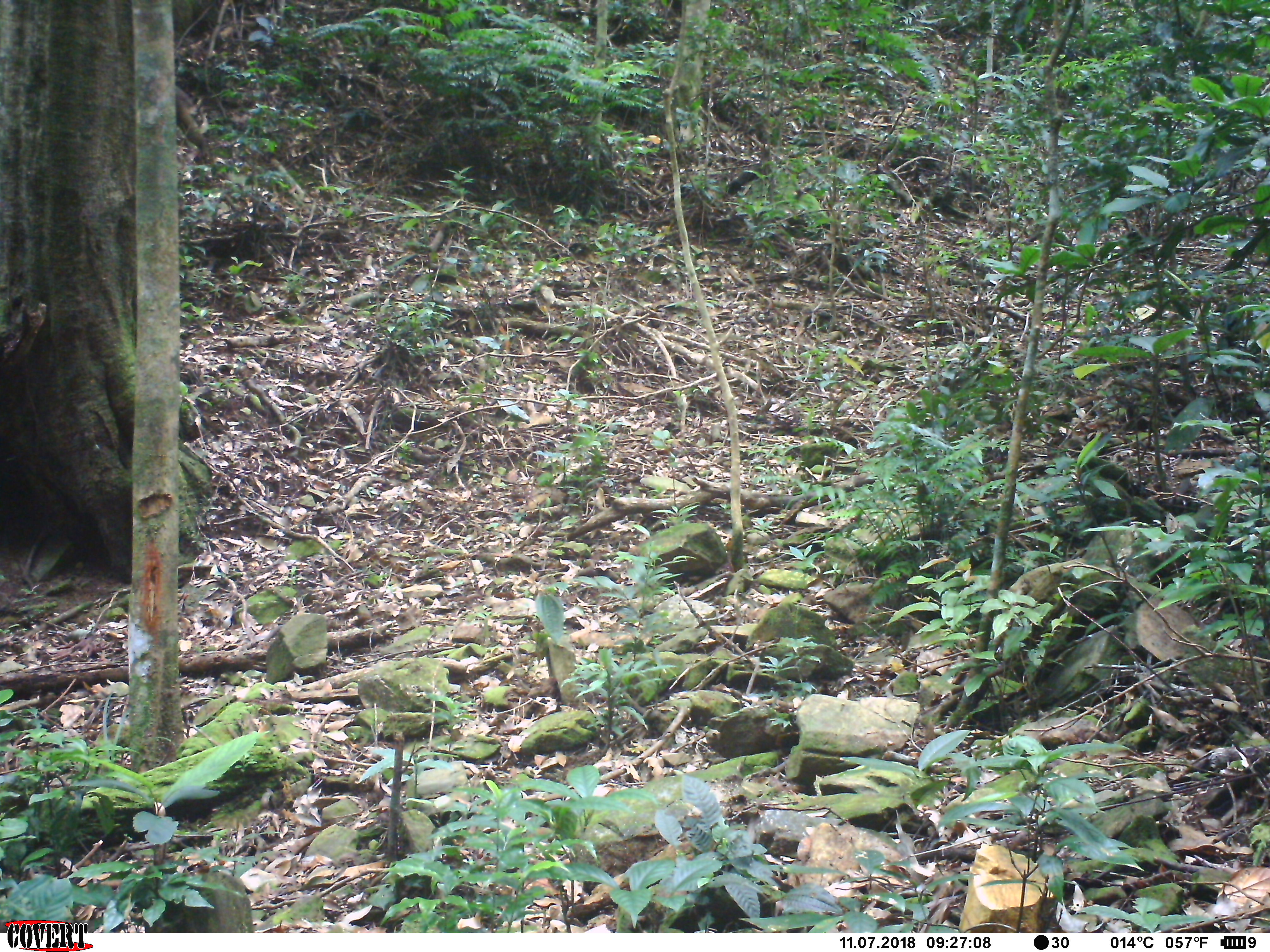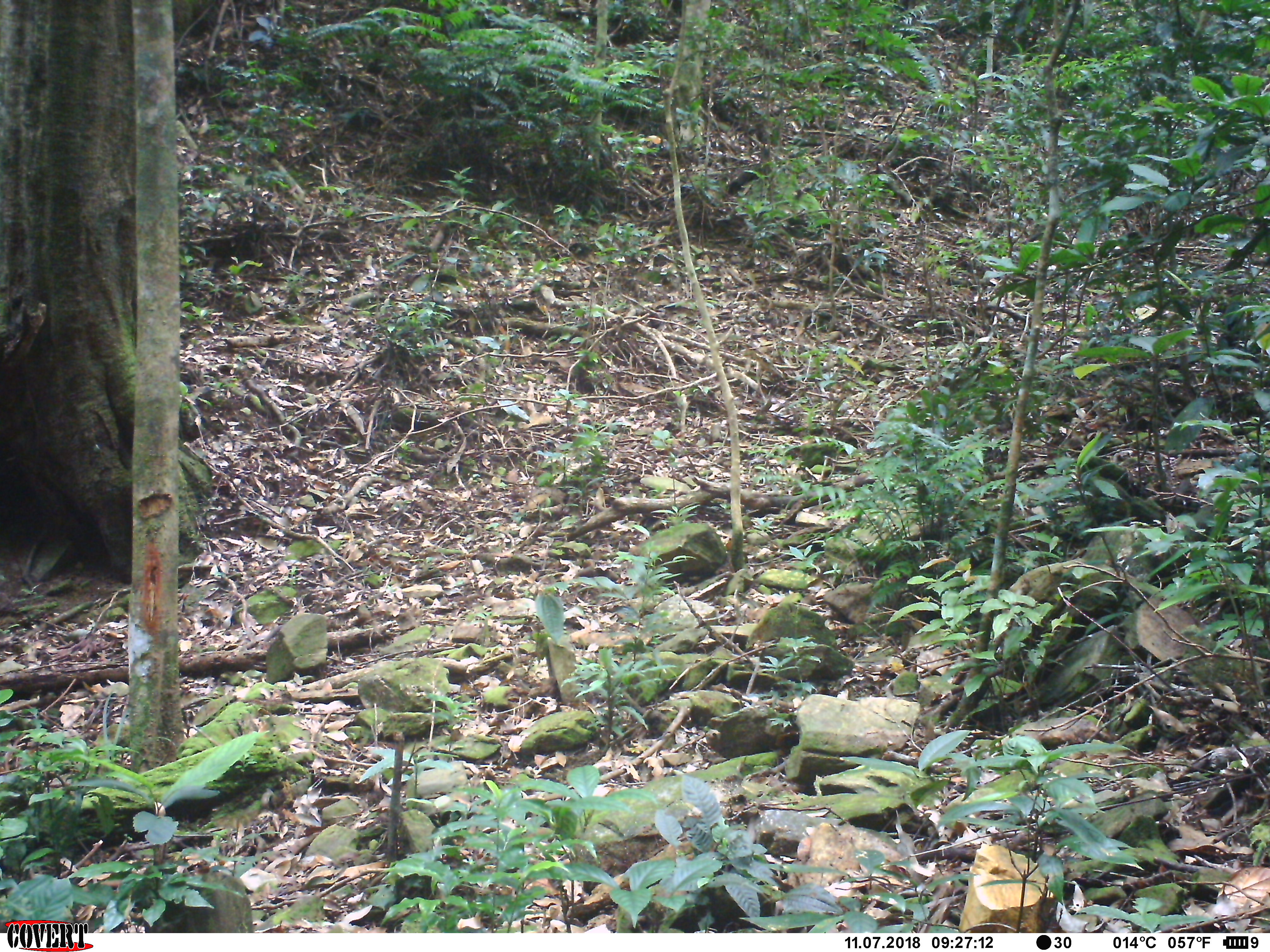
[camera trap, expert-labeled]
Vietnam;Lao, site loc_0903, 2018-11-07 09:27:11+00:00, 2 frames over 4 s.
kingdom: Animalia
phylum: Chordata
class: Mammalia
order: Primates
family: Cercopithecidae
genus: Macaca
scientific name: Macaca arctoides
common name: stump-tailed macaque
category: stump tailed macaque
Stump tailed macaque (stump-tailed macaque) (Macaca arctoides). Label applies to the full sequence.